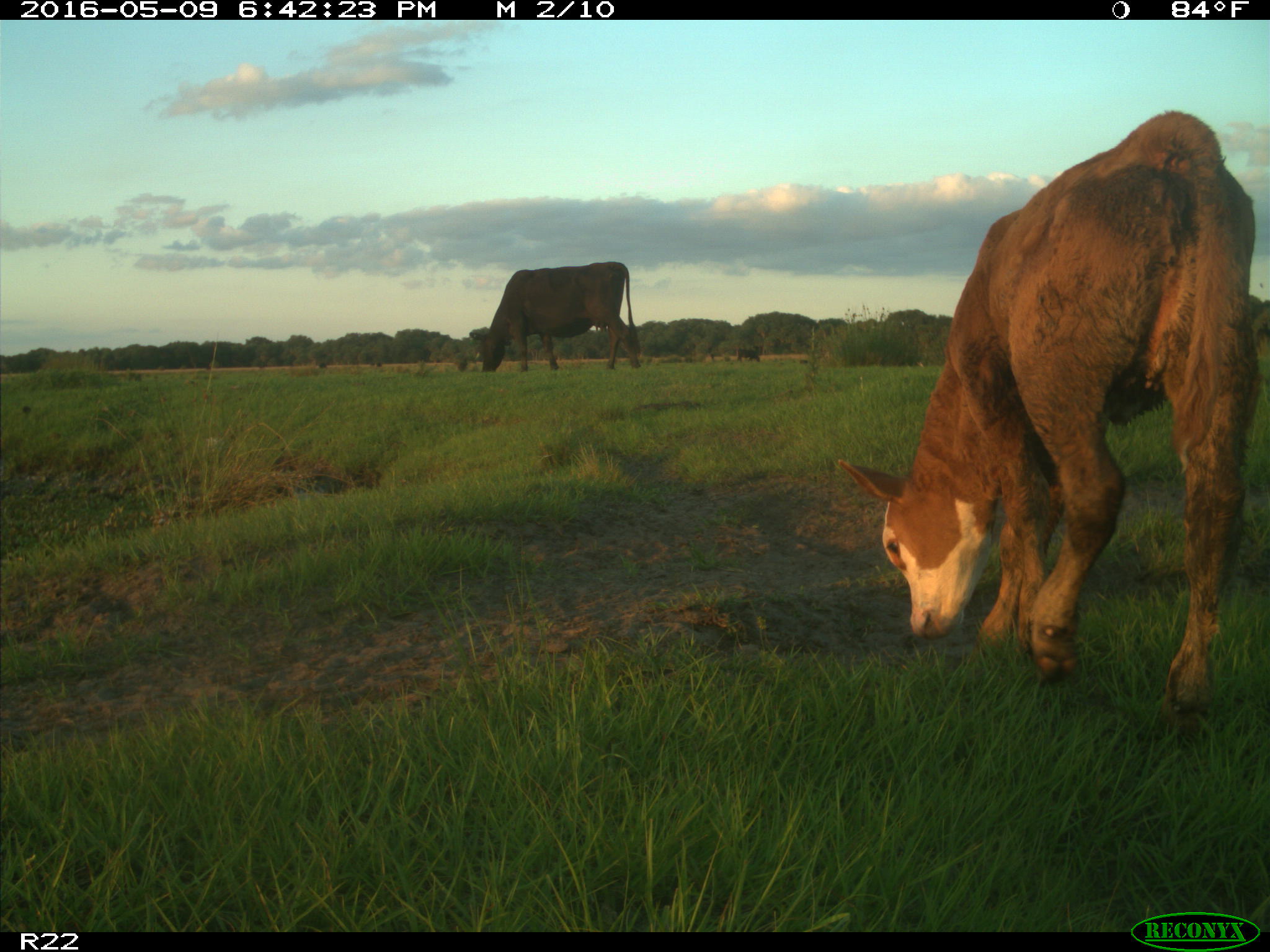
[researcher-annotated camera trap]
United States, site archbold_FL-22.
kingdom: Animalia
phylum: Chordata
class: Mammalia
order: Artiodactyla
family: Bovidae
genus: Bos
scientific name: Bos taurus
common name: domestic cow